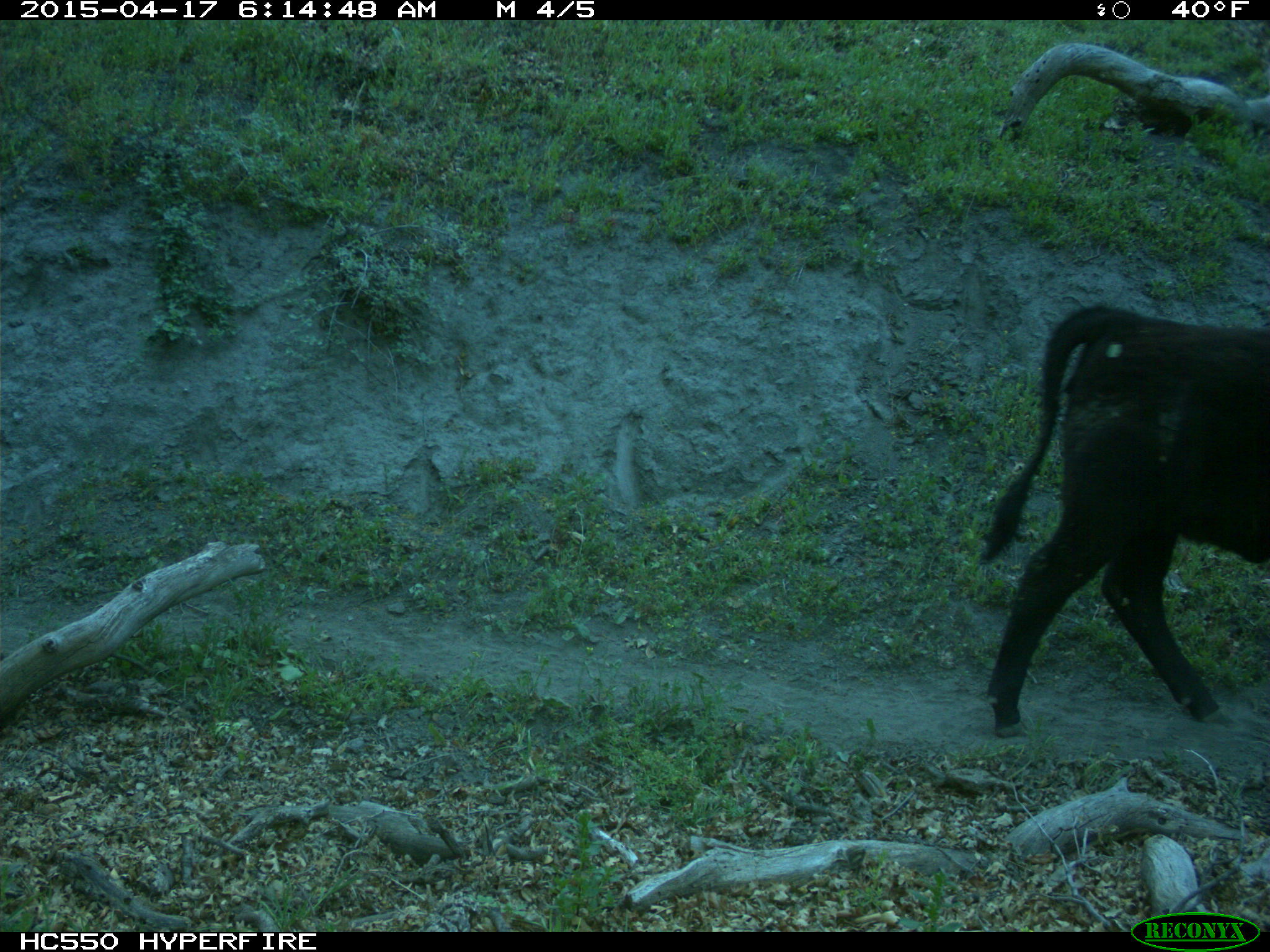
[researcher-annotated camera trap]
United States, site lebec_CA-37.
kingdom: Animalia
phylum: Chordata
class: Mammalia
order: Artiodactyla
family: Bovidae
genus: Bos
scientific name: Bos taurus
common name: domestic cow